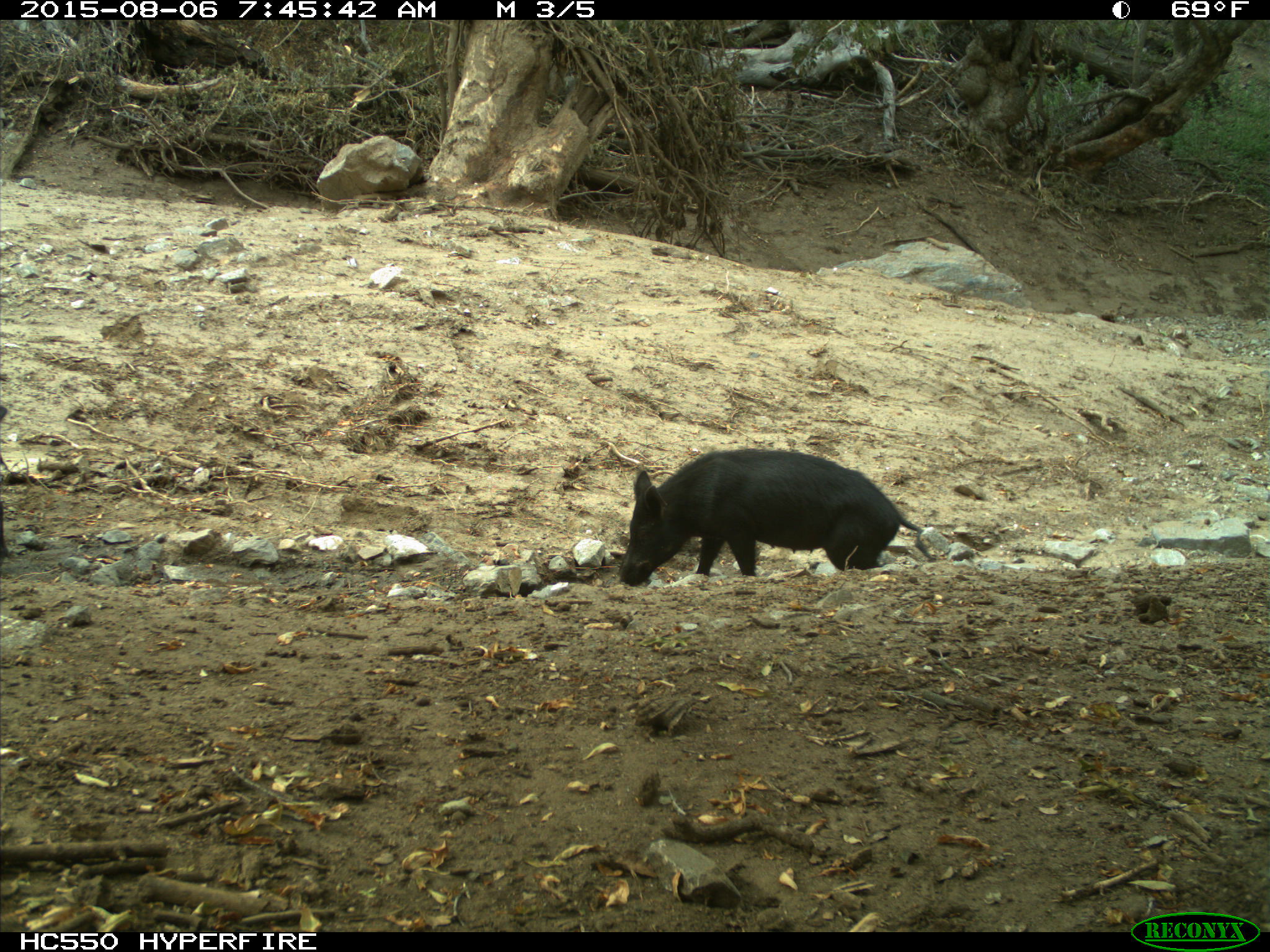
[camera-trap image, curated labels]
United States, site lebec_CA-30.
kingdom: Animalia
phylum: Chordata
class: Mammalia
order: Artiodactyla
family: Suidae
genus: Sus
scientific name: Sus scrofa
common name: wild boar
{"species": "Sus scrofa (wild boar)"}